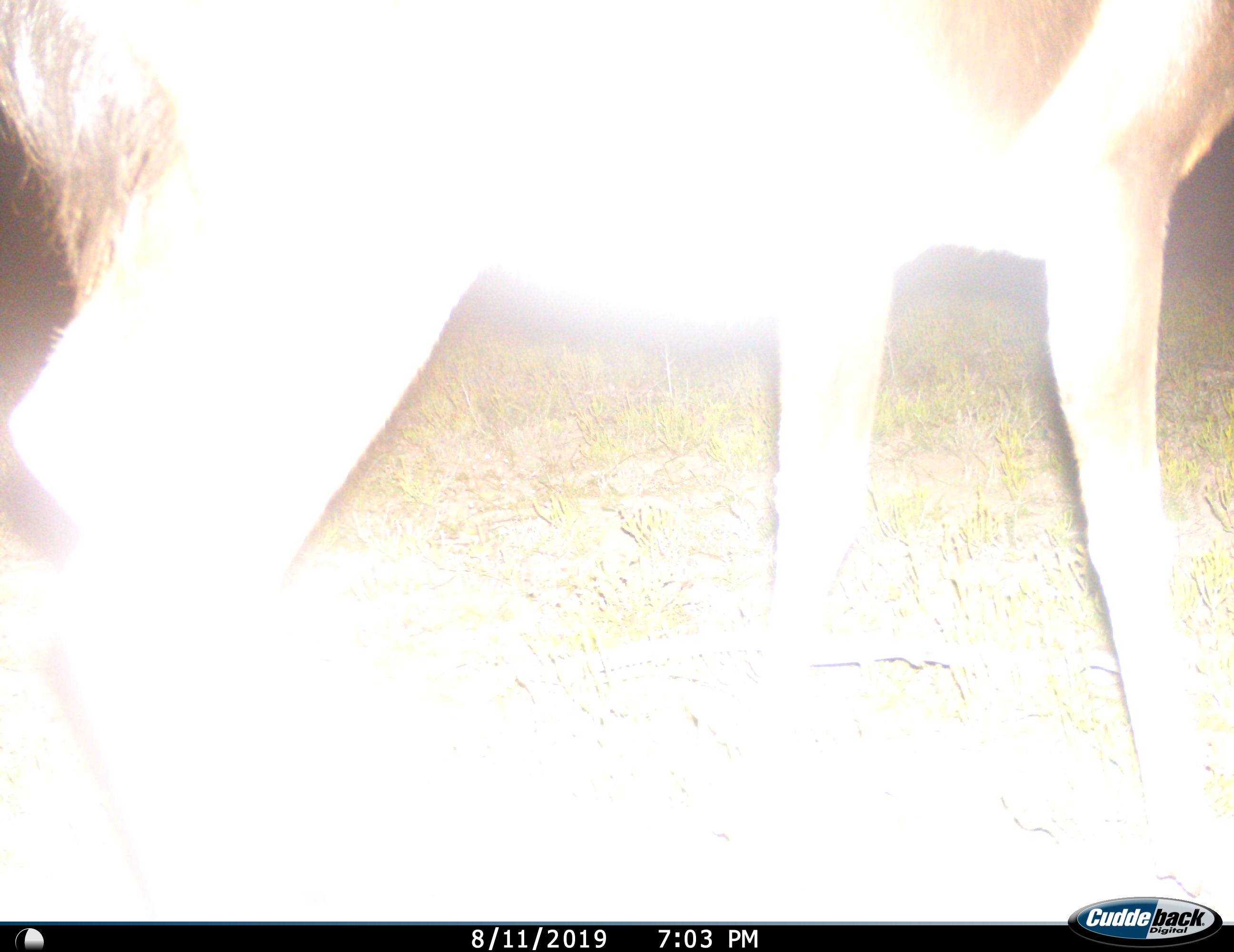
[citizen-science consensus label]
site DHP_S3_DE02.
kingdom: Animalia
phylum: Chordata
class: Mammalia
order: Artiodactyla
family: Bovidae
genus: Damaliscus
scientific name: Damaliscus pygargus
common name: bontebok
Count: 1.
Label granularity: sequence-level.